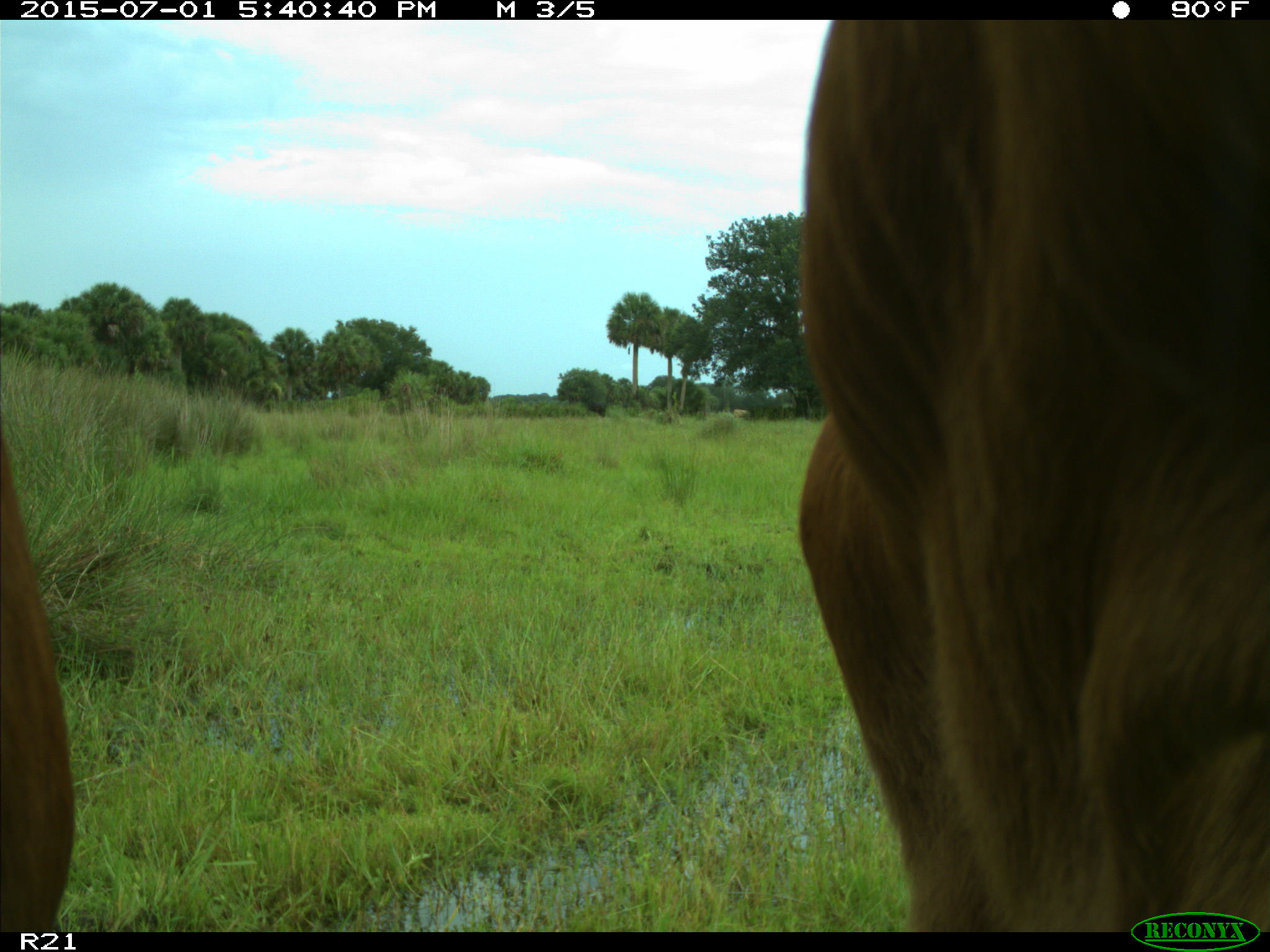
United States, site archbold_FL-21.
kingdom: Animalia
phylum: Chordata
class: Mammalia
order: Artiodactyla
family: Bovidae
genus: Bos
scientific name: Bos taurus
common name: domestic cow